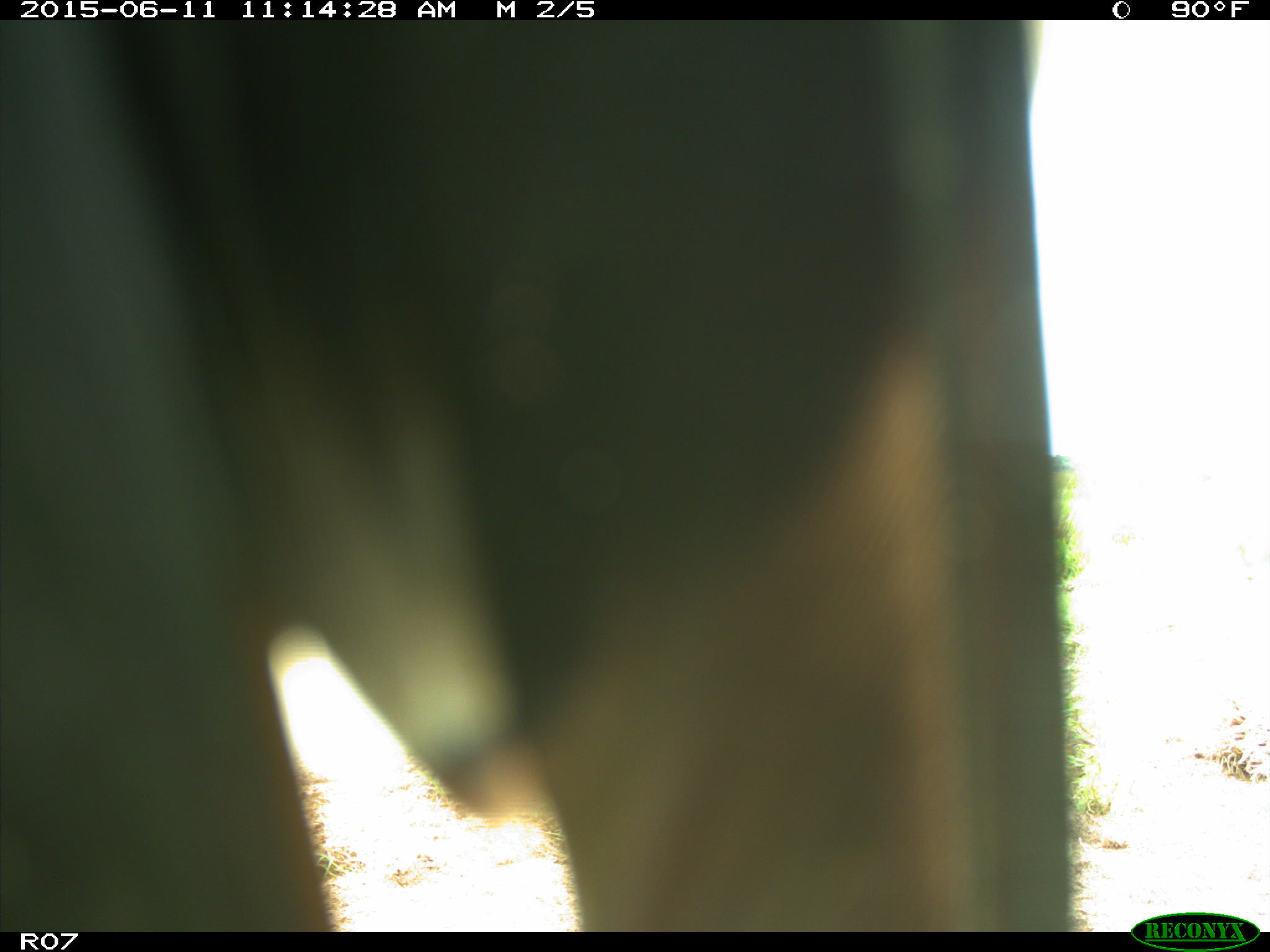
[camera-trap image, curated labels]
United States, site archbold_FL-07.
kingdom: Animalia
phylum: Chordata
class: Mammalia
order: Artiodactyla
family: Bovidae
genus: Bos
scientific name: Bos taurus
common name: domestic cow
Bos taurus (domestic cow).